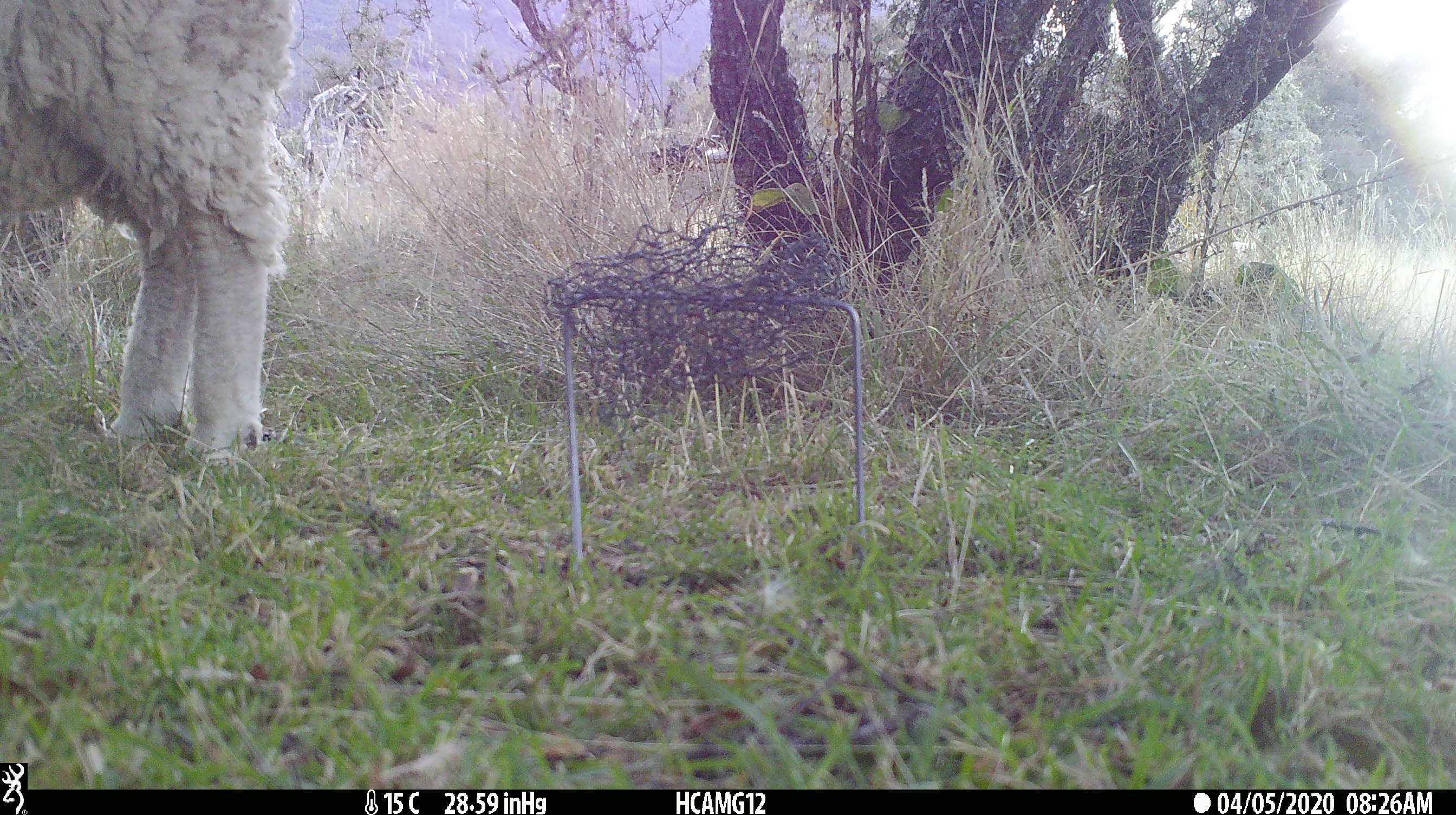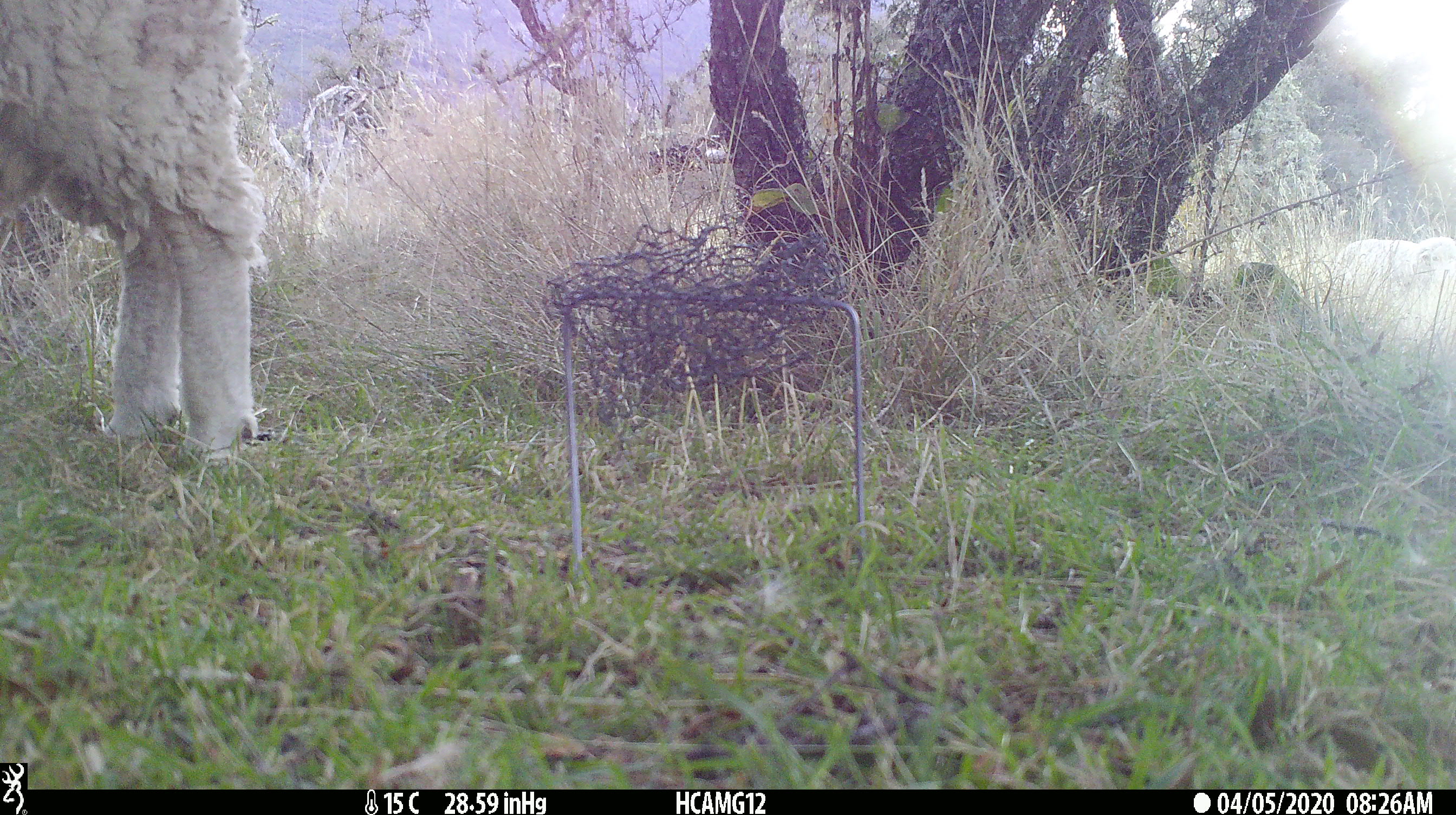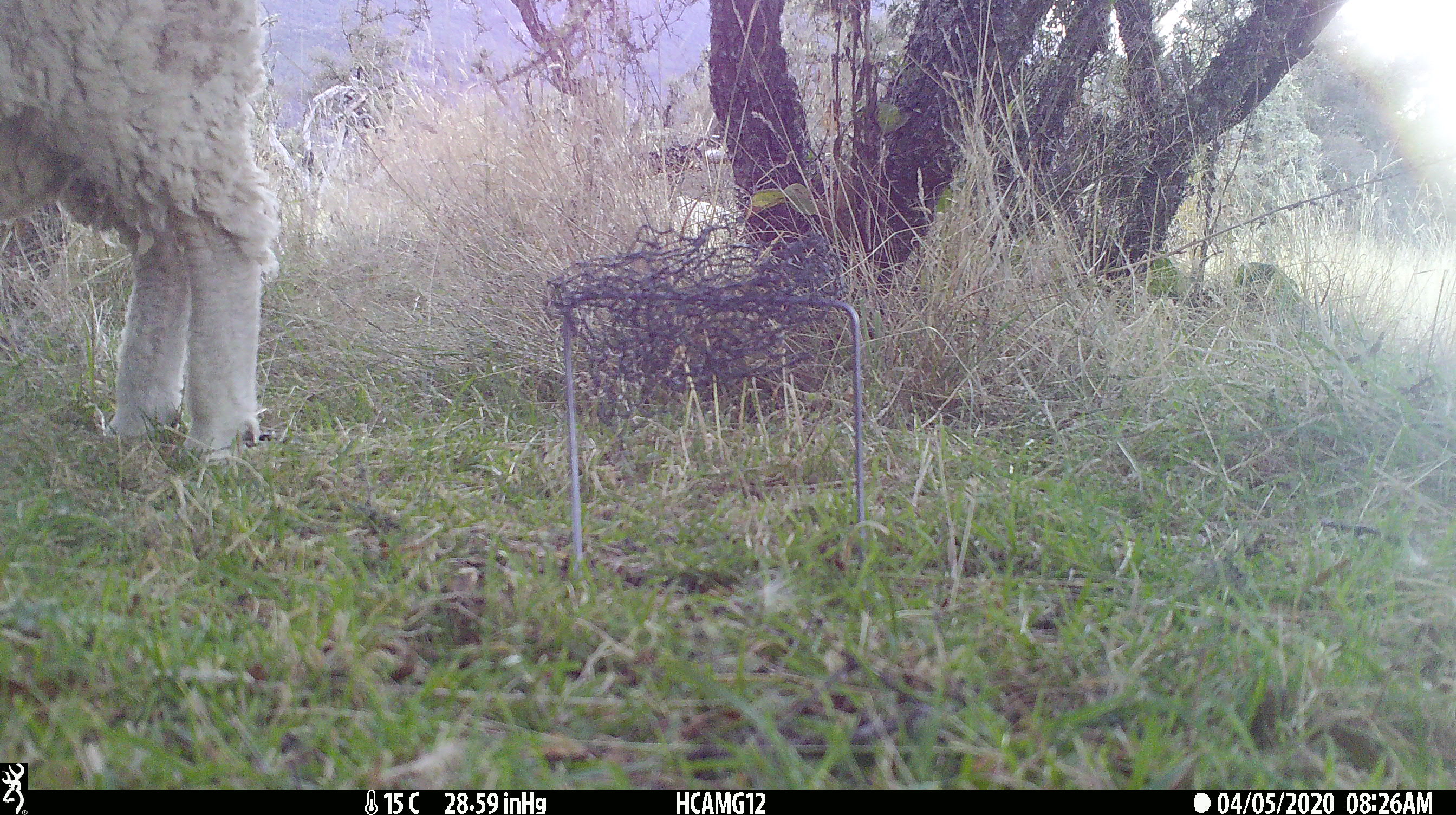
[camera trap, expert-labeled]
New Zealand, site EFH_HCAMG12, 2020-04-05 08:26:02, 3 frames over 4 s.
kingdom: Animalia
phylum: Chordata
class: Mammalia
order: Artiodactyla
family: Bovidae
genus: Ovis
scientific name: Ovis aries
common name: domestic sheep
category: sheep